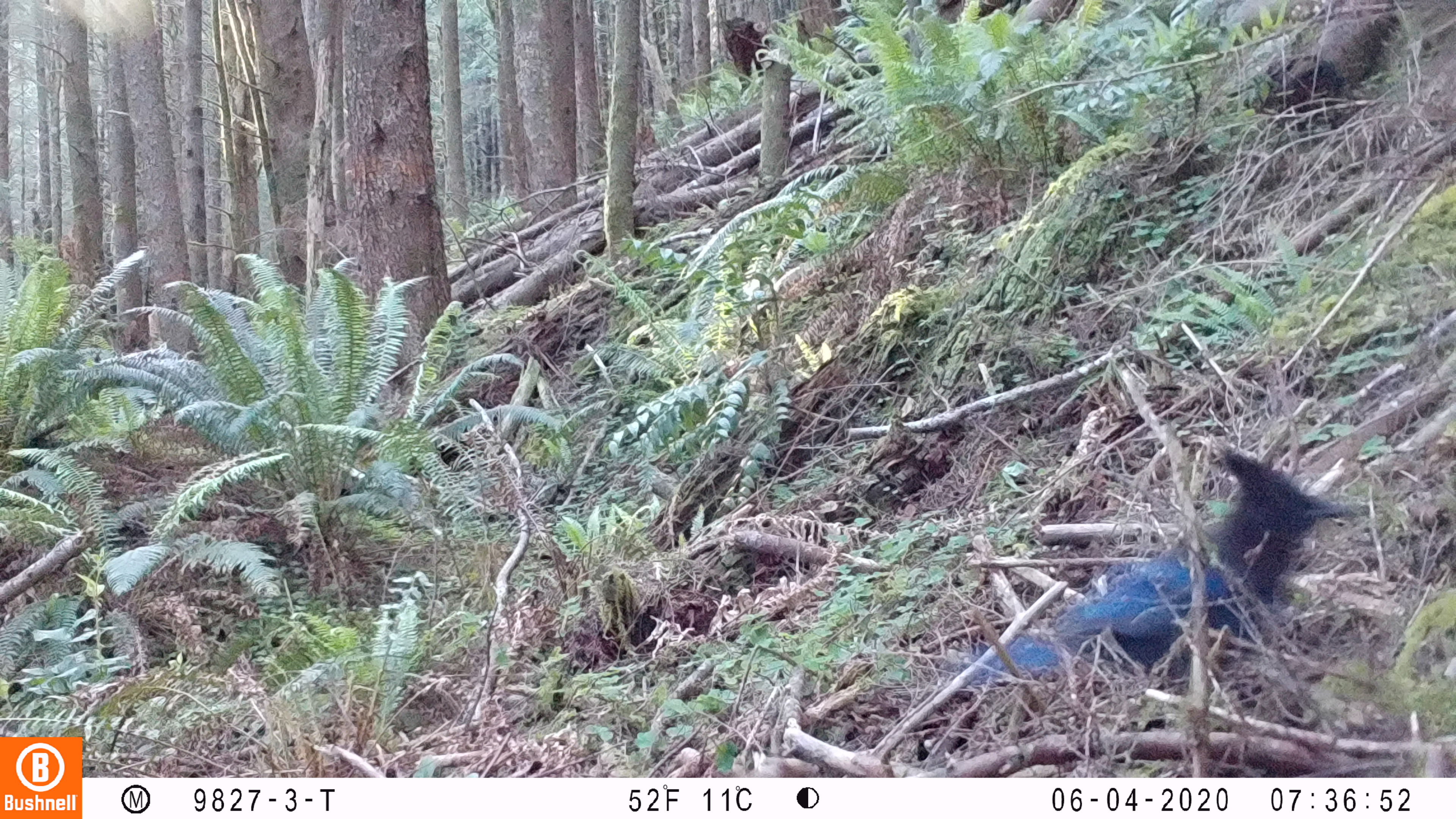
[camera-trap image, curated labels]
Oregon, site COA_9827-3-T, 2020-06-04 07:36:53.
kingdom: Animalia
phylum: Chordata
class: Aves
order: Passeriformes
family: Corvidae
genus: Cyanocitta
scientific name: Cyanocitta stelleri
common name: steller's jay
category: stellers jay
Stellers jay (steller's jay) (Cyanocitta stelleri).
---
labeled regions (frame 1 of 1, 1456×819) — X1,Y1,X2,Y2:
stellers jay: 1017,452,1353,675